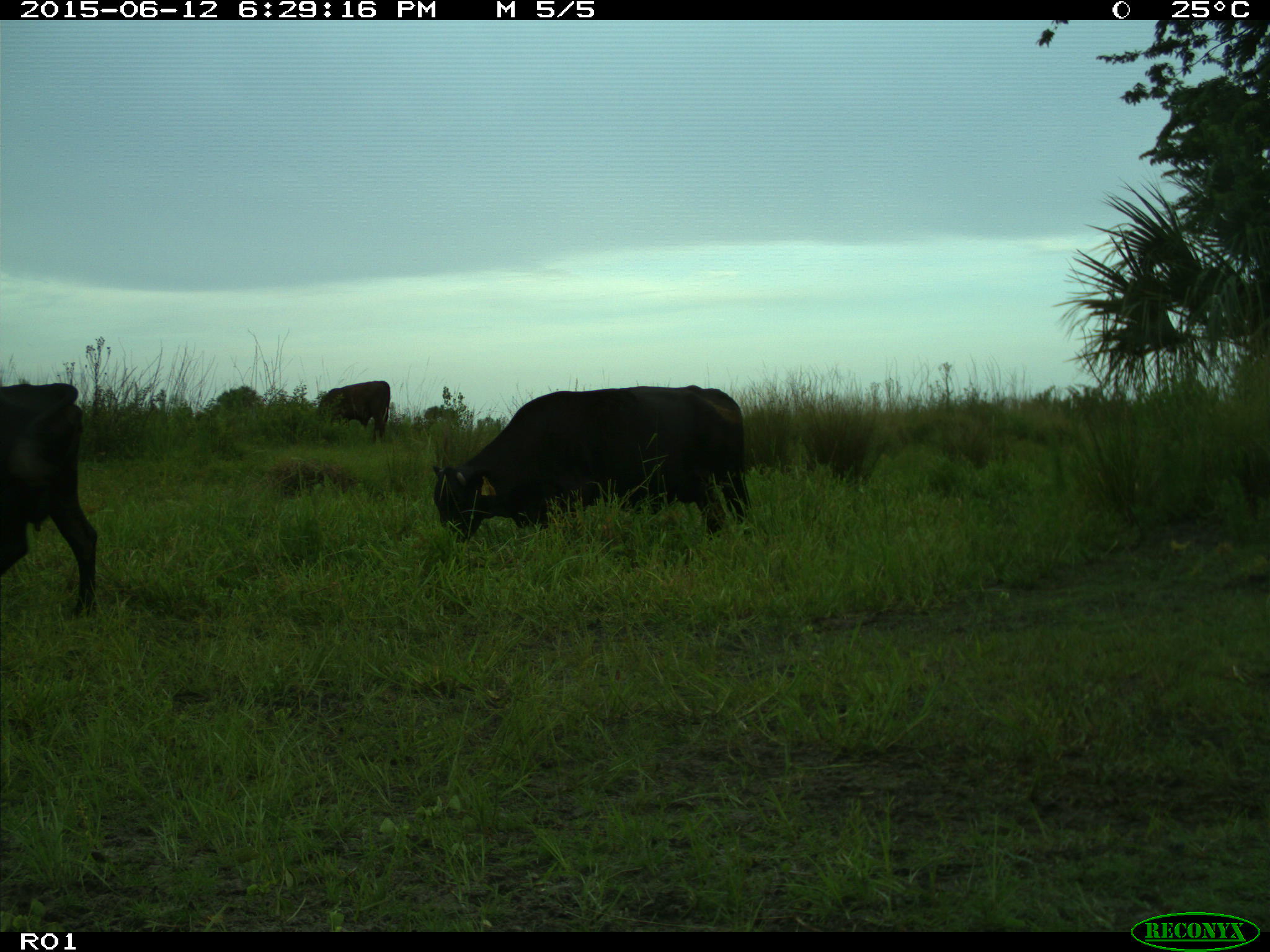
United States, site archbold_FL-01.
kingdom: Animalia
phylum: Chordata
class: Mammalia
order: Artiodactyla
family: Bovidae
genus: Bos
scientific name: Bos taurus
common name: domestic cow